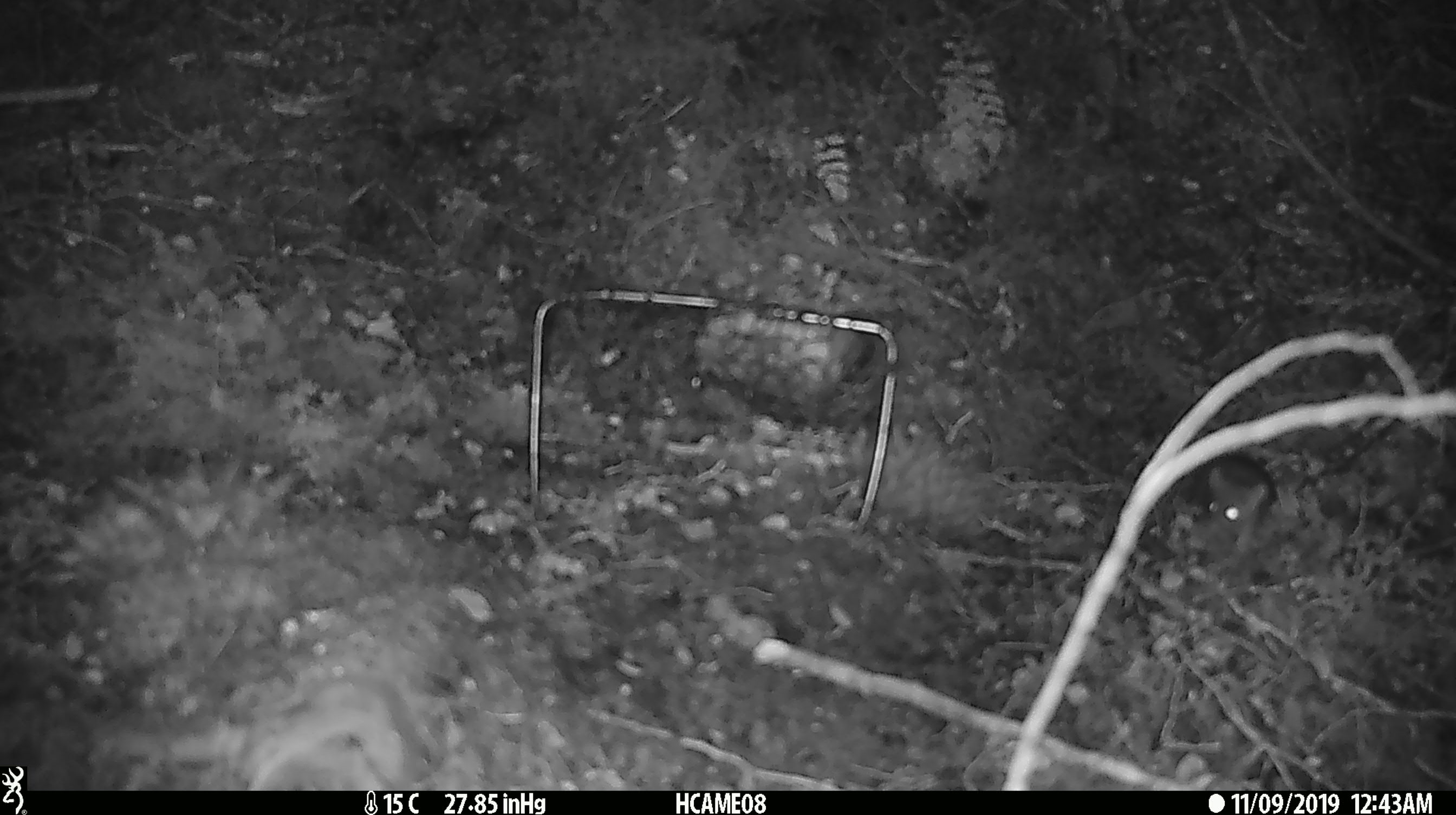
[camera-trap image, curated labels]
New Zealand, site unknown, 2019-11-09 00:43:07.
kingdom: Animalia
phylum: Chordata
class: Mammalia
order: Rodentia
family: Muridae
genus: Mus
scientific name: Mus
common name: mouse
Mouse (Mus).